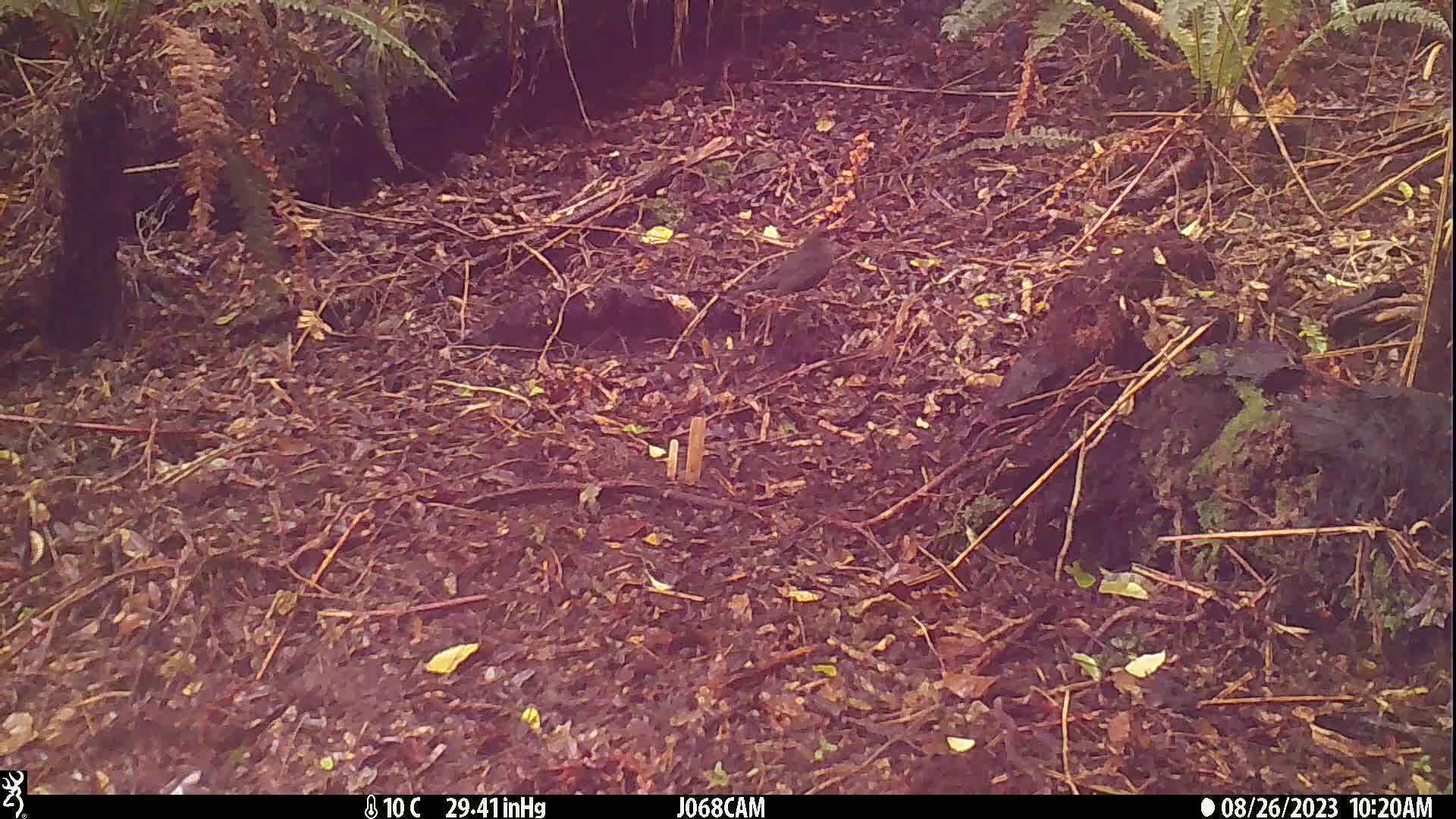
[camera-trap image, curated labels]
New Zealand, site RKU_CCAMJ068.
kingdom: Animalia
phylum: Chordata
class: Aves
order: Passeriformes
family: Turdidae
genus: Turdus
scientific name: Turdus merula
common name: eurasian blackbird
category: blackbird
Blackbird (eurasian blackbird) (Turdus merula).